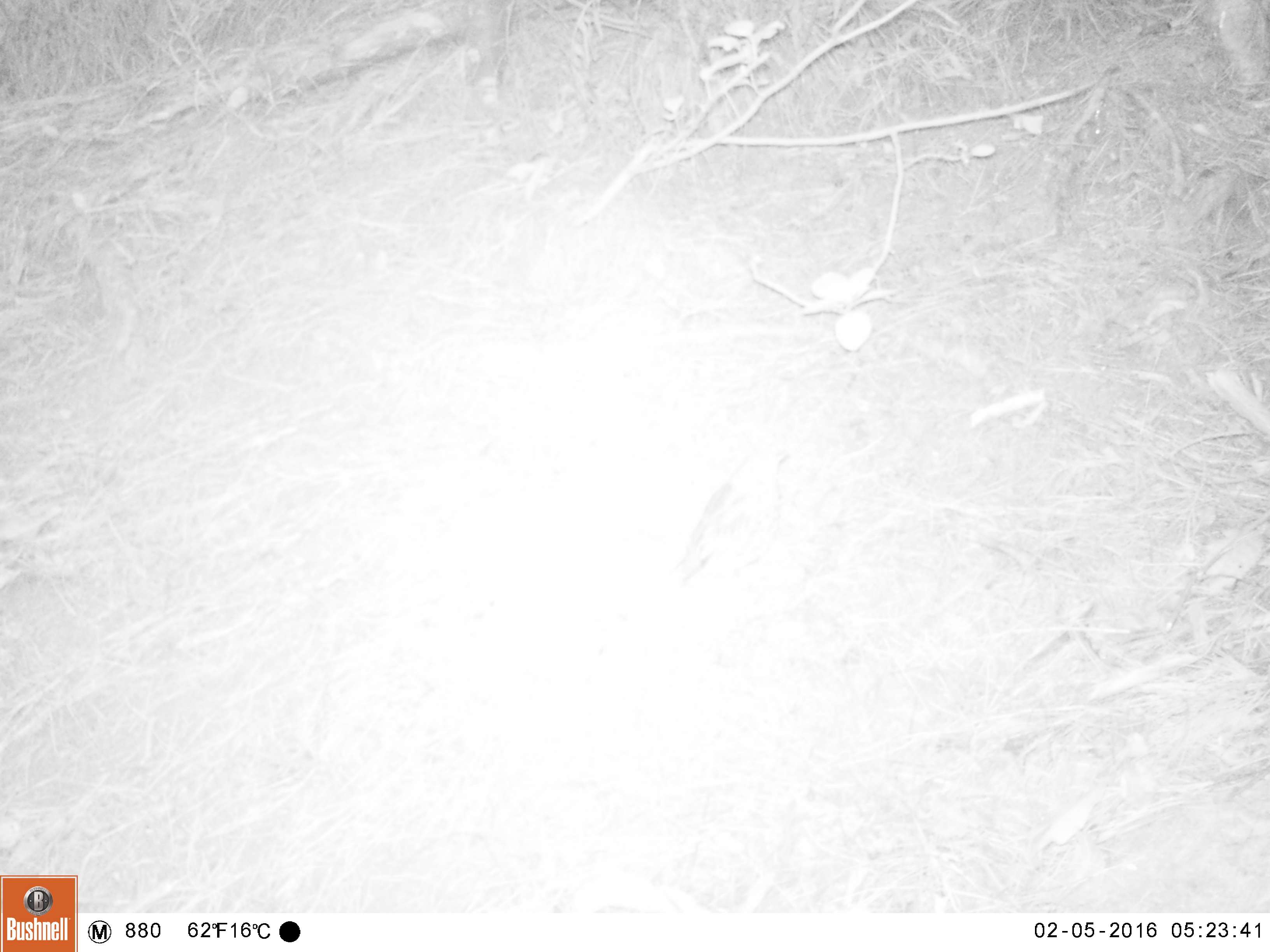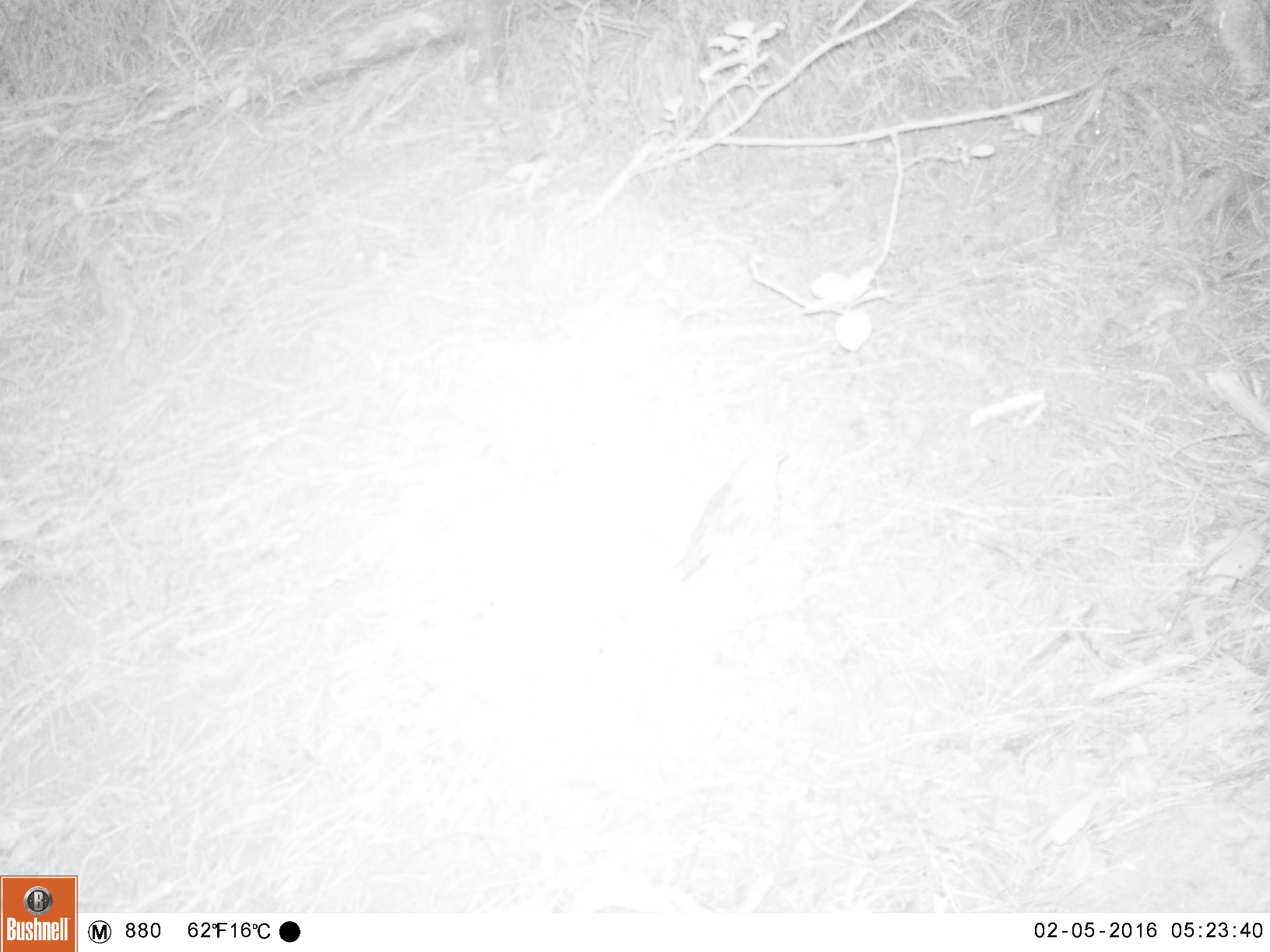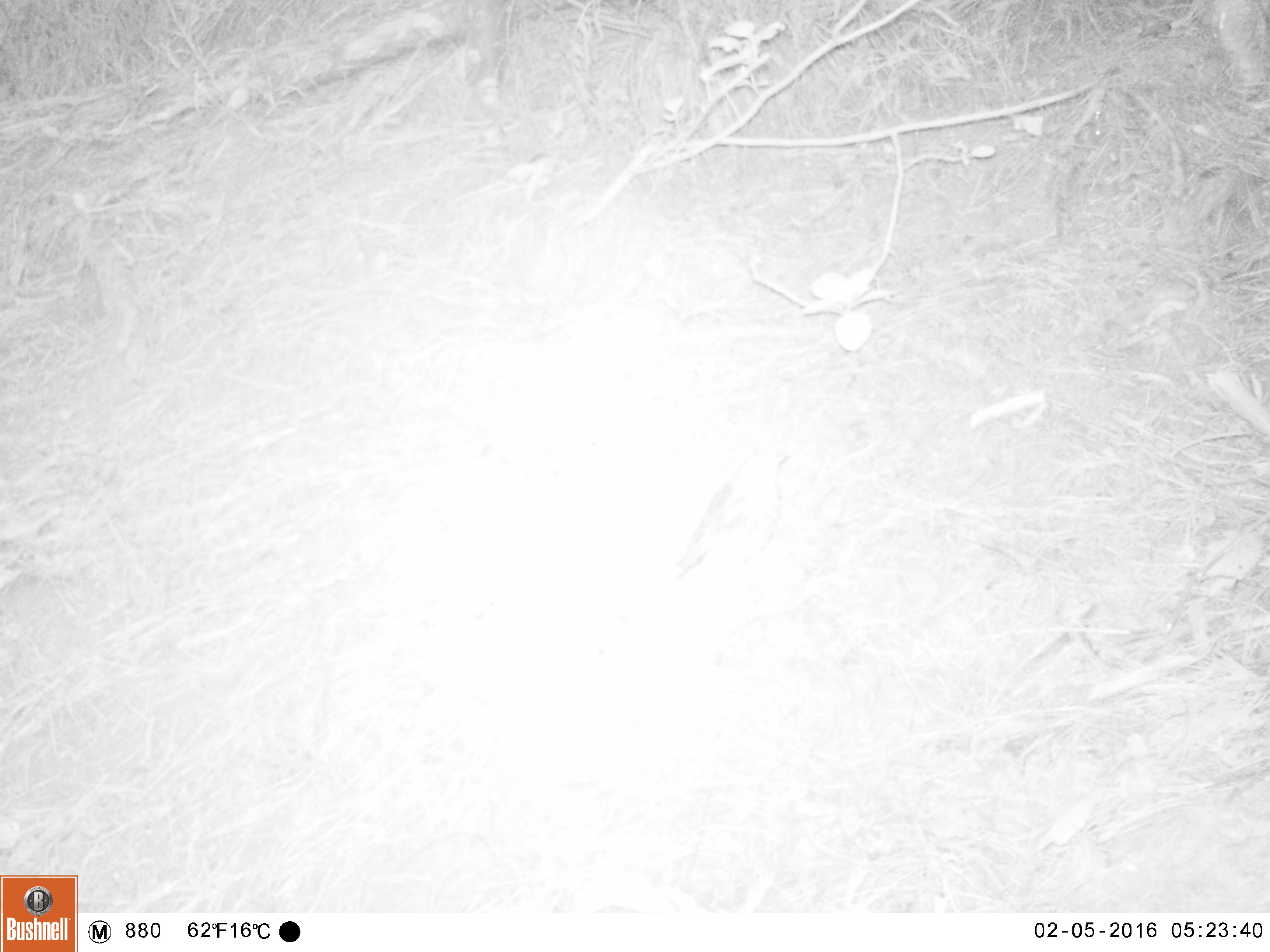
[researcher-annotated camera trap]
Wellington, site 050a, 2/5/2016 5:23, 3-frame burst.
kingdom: Animalia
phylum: Chordata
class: Aves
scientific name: Aves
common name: bird